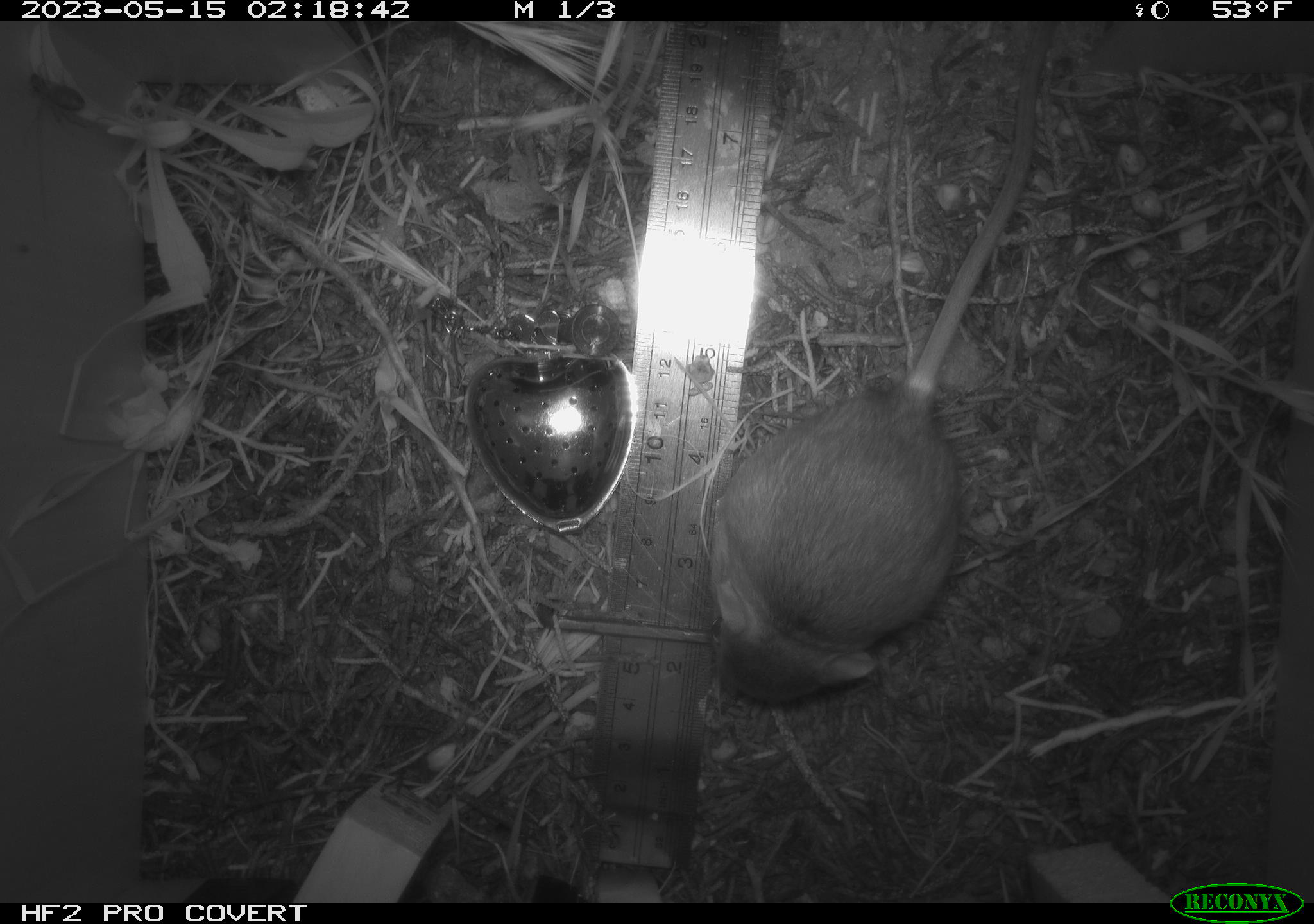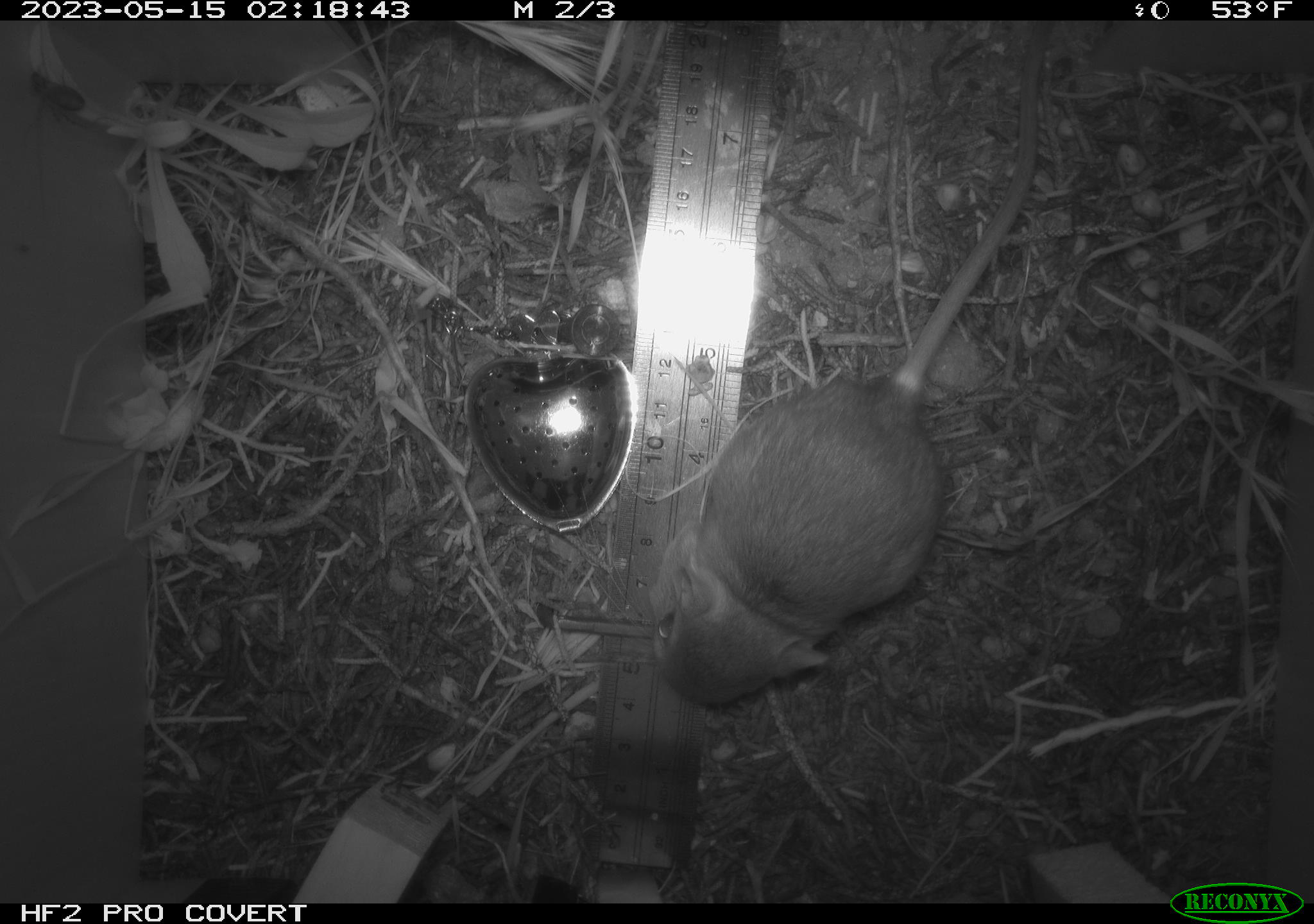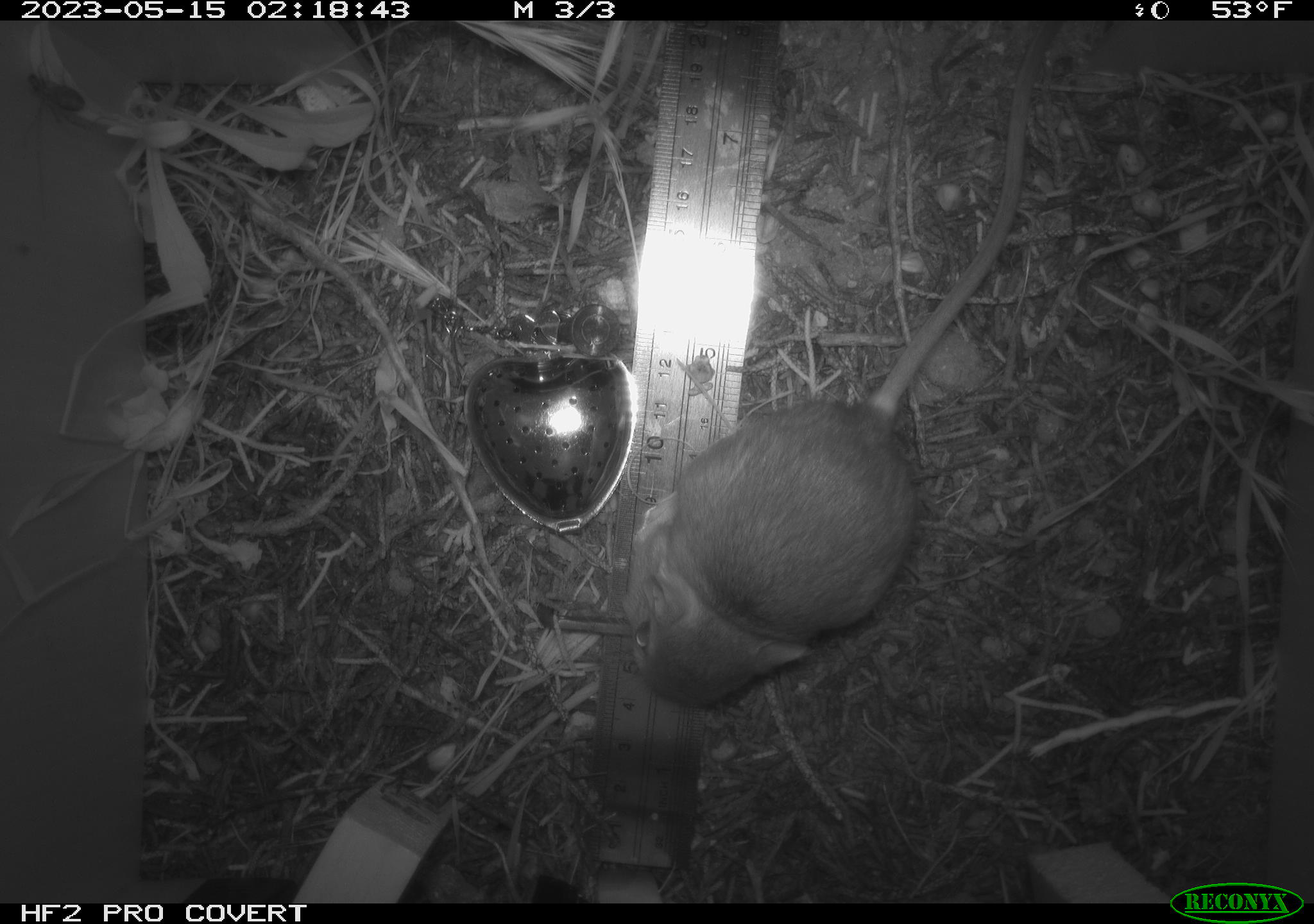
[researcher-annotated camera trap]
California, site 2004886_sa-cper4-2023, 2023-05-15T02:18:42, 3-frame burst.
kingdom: Animalia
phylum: Chordata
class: Mammalia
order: Rodentia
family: Heteromyidae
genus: Dipodomys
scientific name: Dipodomys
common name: kangaroo rats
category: dipodomys species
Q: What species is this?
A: Dipodomys species (kangaroo rats) (Dipodomys).